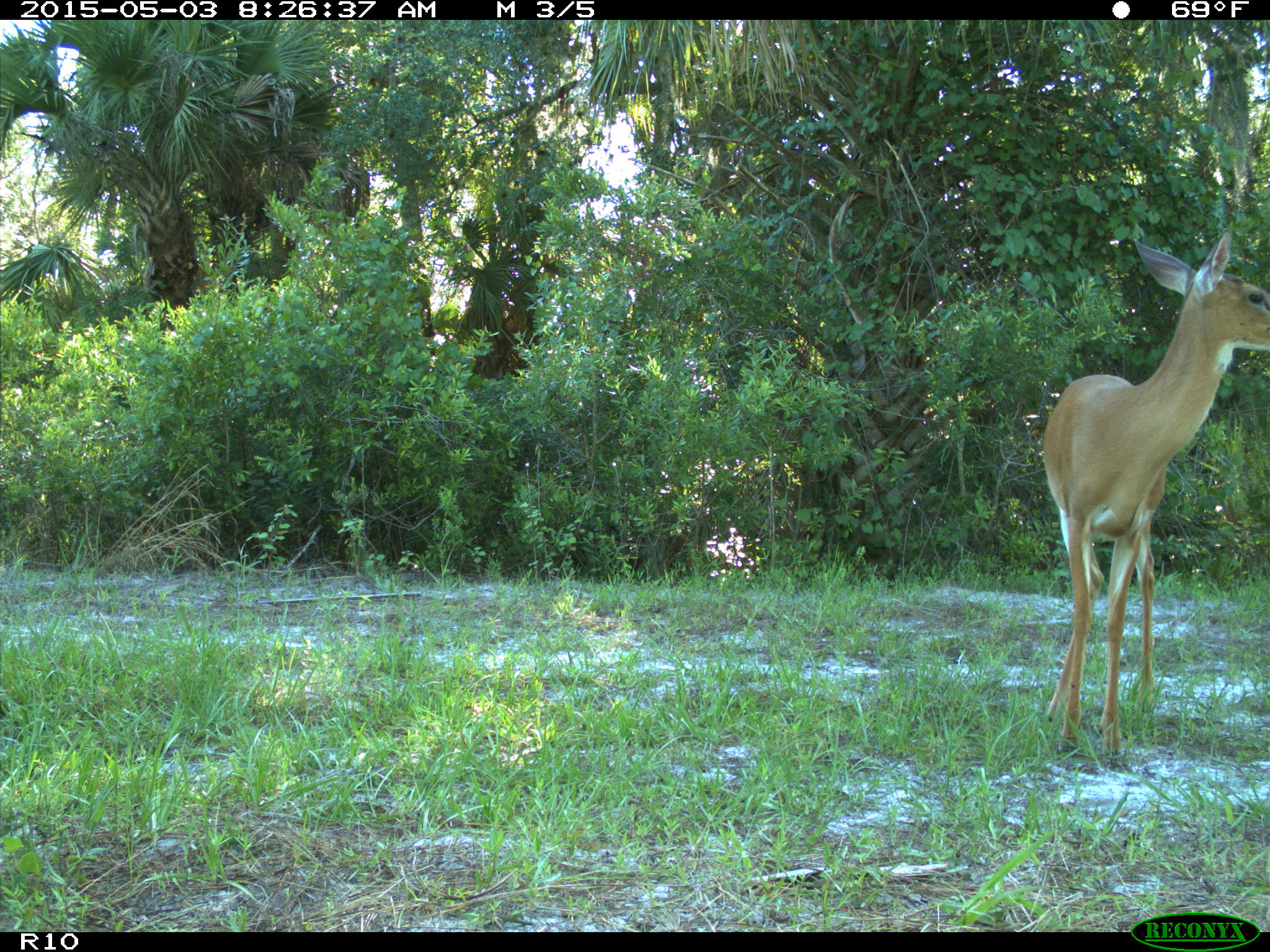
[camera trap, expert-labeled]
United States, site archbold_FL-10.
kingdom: Animalia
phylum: Chordata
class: Mammalia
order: Artiodactyla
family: Cervidae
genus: Odocoileus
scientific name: Odocoileus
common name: deer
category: unidentified deer